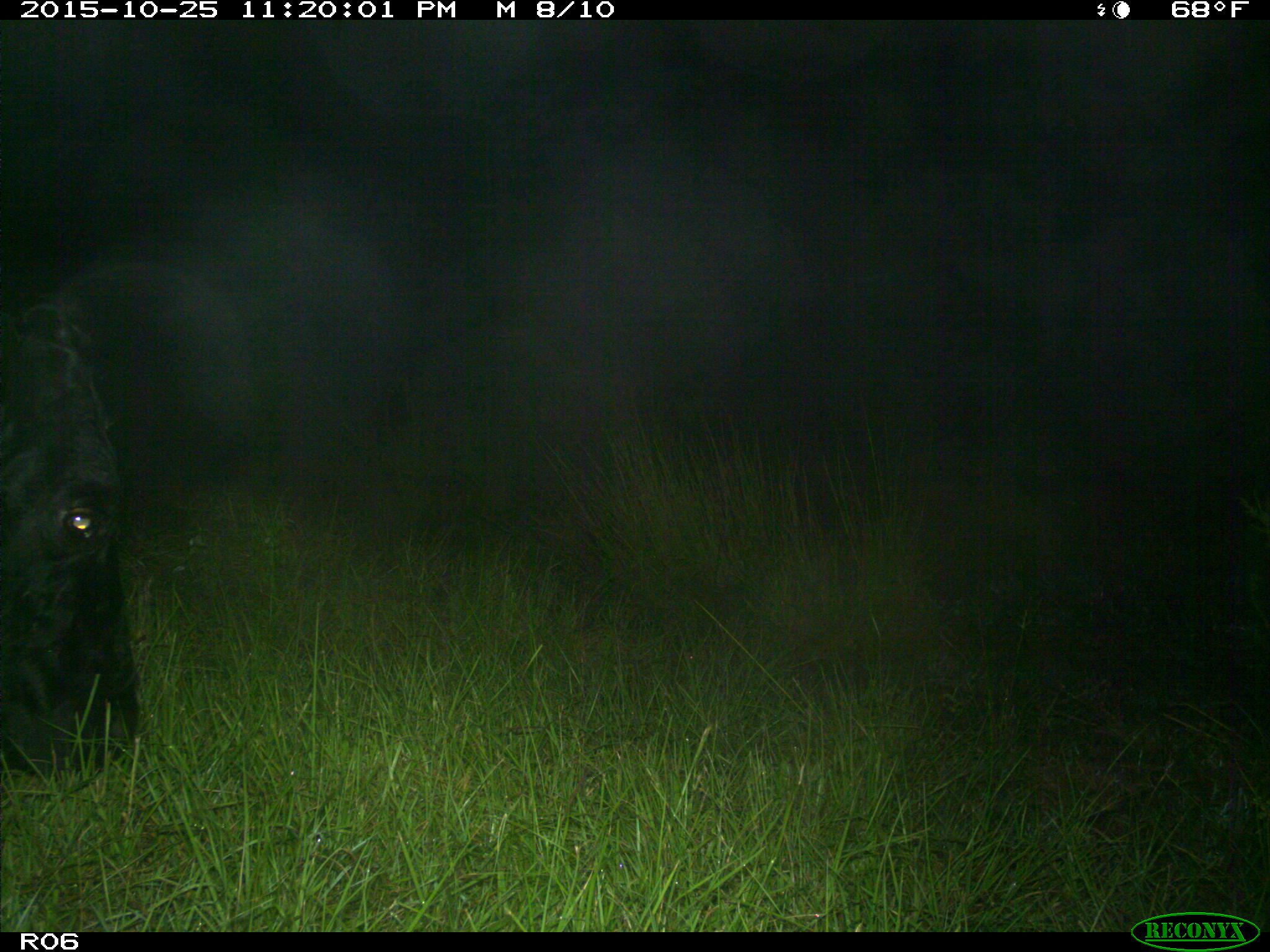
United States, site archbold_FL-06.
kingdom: Animalia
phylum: Chordata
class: Mammalia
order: Artiodactyla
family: Bovidae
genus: Bos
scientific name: Bos taurus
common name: domestic cow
Bos taurus (domestic cow).